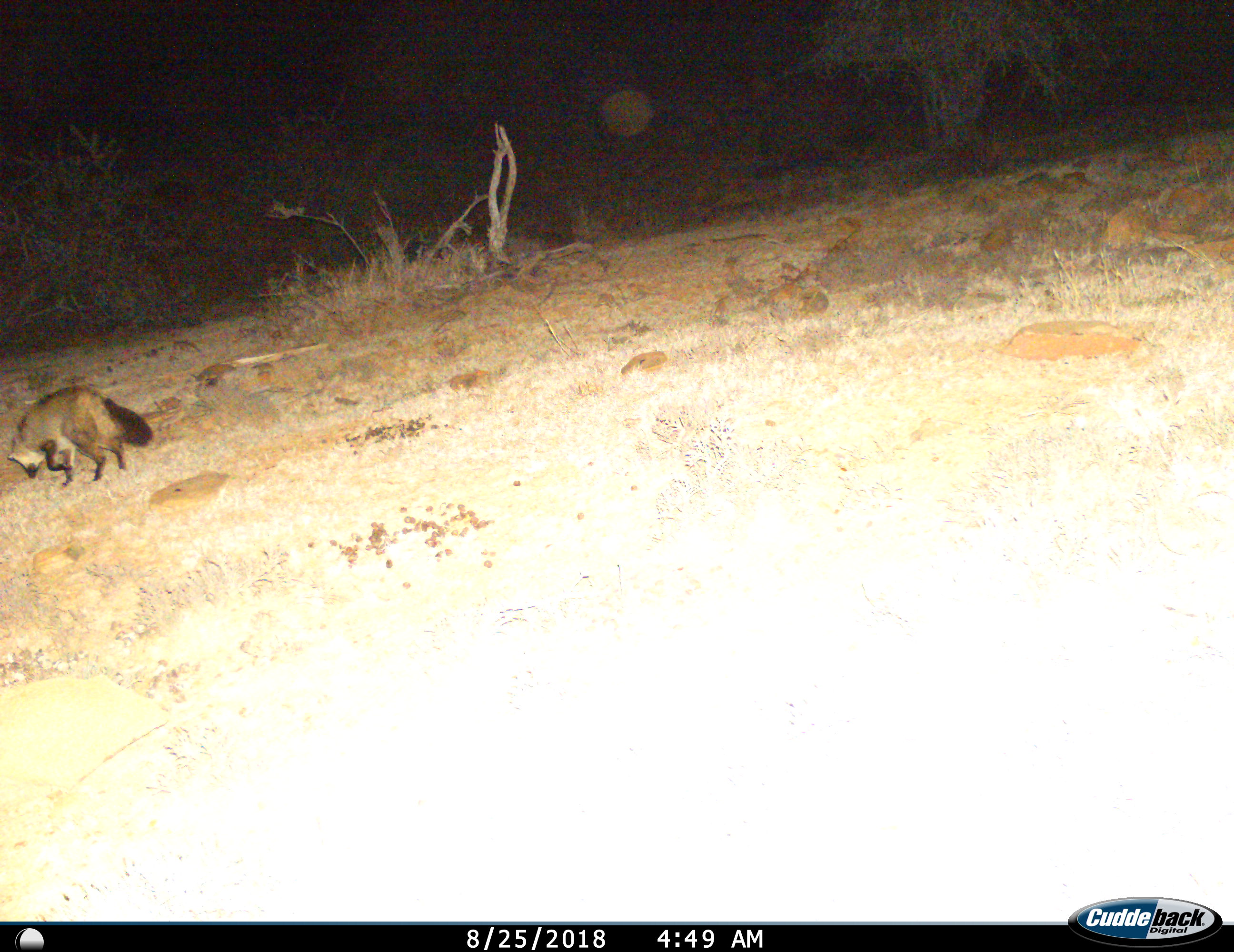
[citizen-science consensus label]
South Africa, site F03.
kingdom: Animalia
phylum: Chordata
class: Mammalia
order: Carnivora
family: Canidae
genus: Otocyon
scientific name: Otocyon megalotis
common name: bat-eared fox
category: foxbateared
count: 1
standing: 11%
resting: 0%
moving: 89%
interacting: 0%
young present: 0%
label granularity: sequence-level